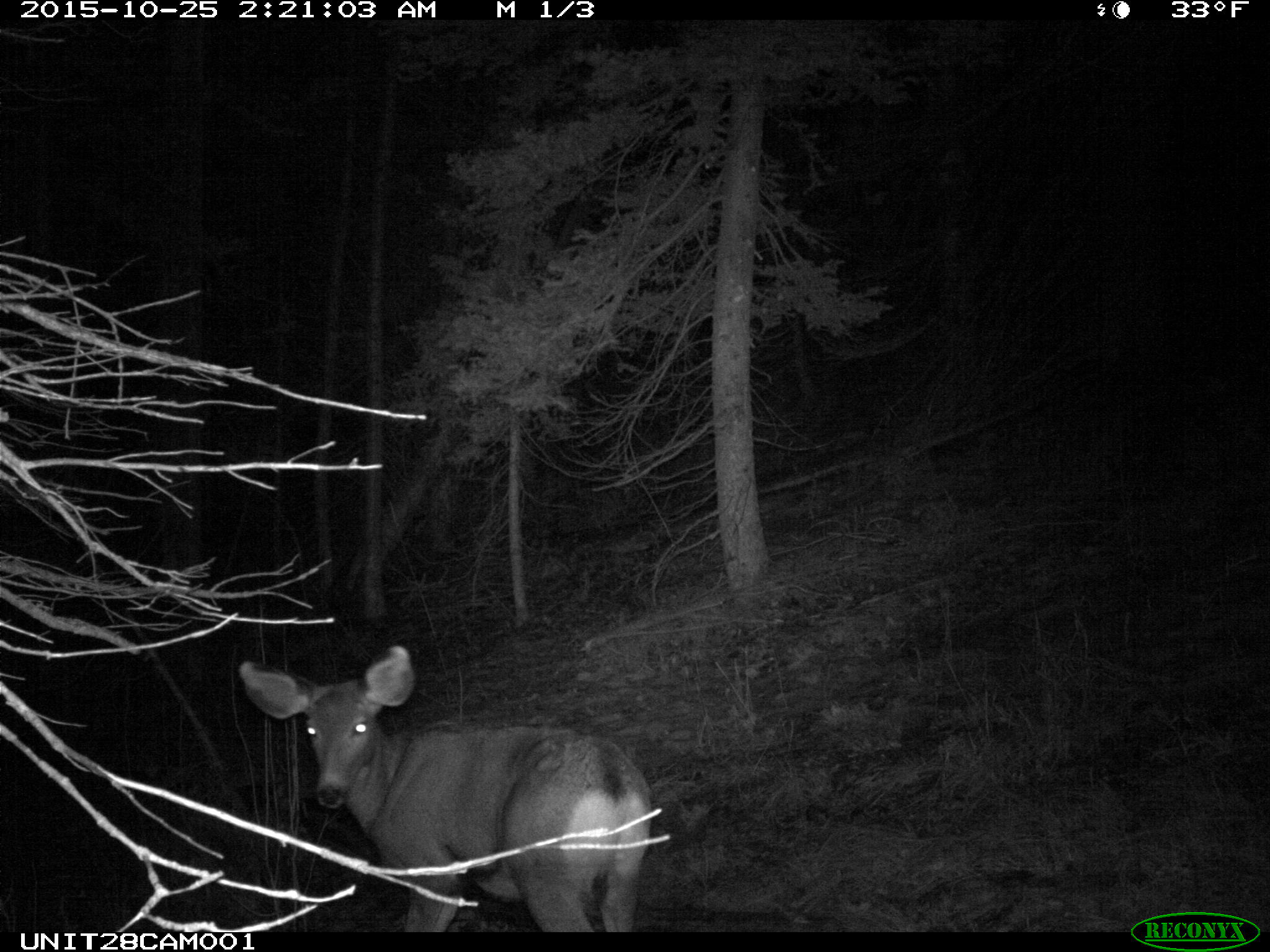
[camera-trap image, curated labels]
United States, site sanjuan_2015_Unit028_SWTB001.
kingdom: Animalia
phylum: Chordata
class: Mammalia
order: Artiodactyla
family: Cervidae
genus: Odocoileus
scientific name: Odocoileus hemionus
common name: mule deer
Odocoileus hemionus (mule deer).